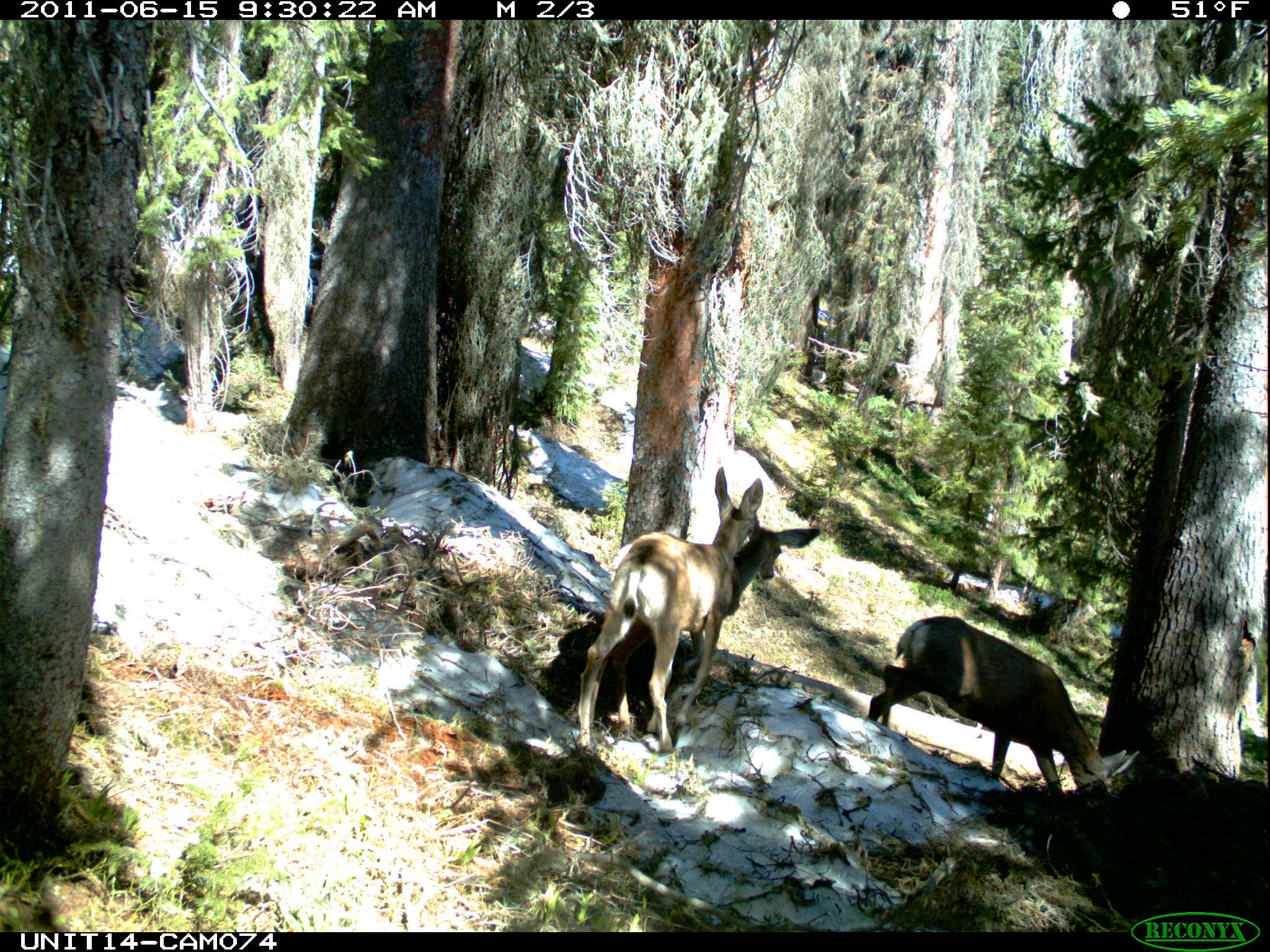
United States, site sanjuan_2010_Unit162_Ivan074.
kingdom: Animalia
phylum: Chordata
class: Mammalia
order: Artiodactyla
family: Cervidae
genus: Odocoileus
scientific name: Odocoileus hemionus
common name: mule deer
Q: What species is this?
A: Odocoileus hemionus (mule deer).